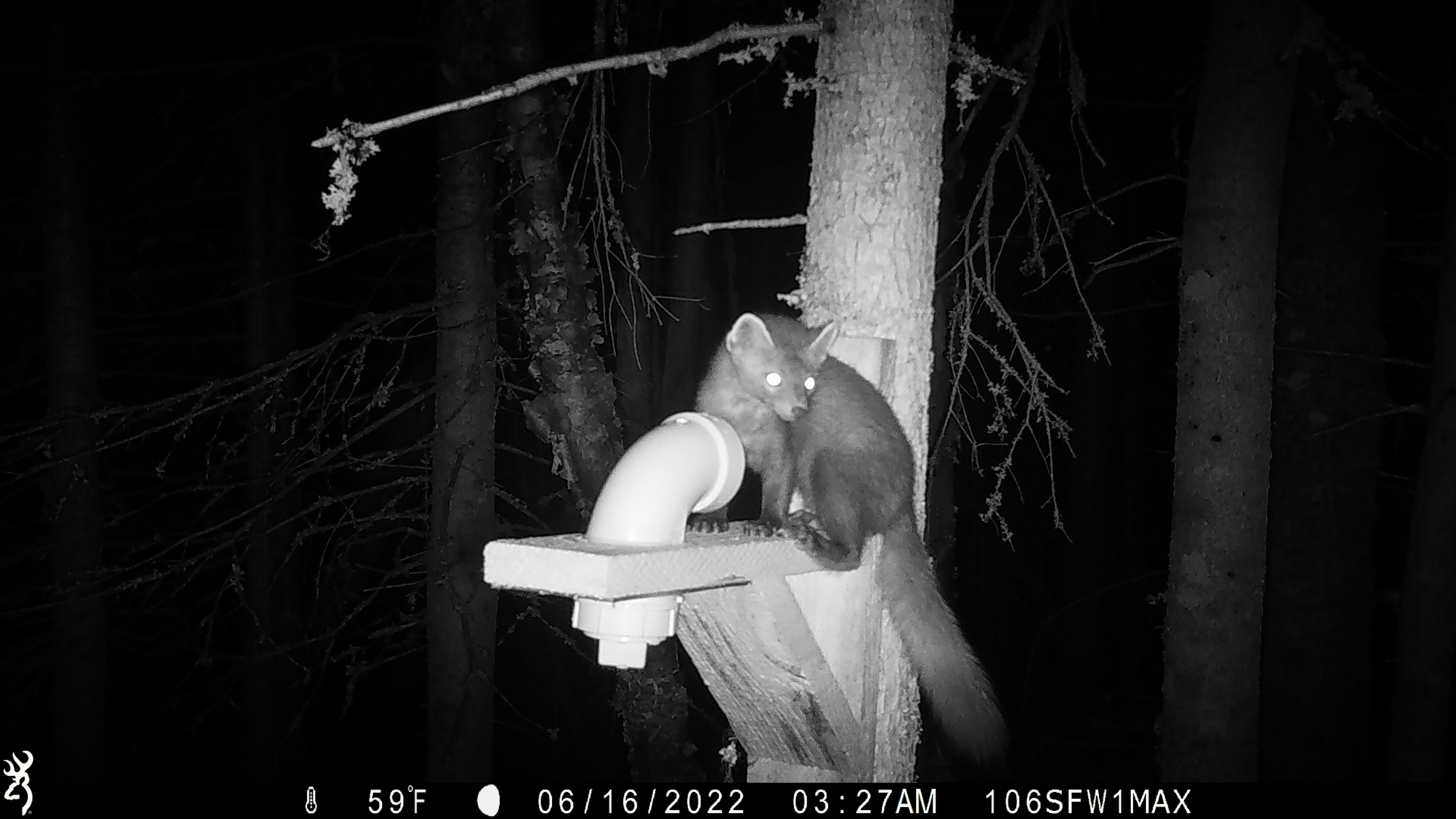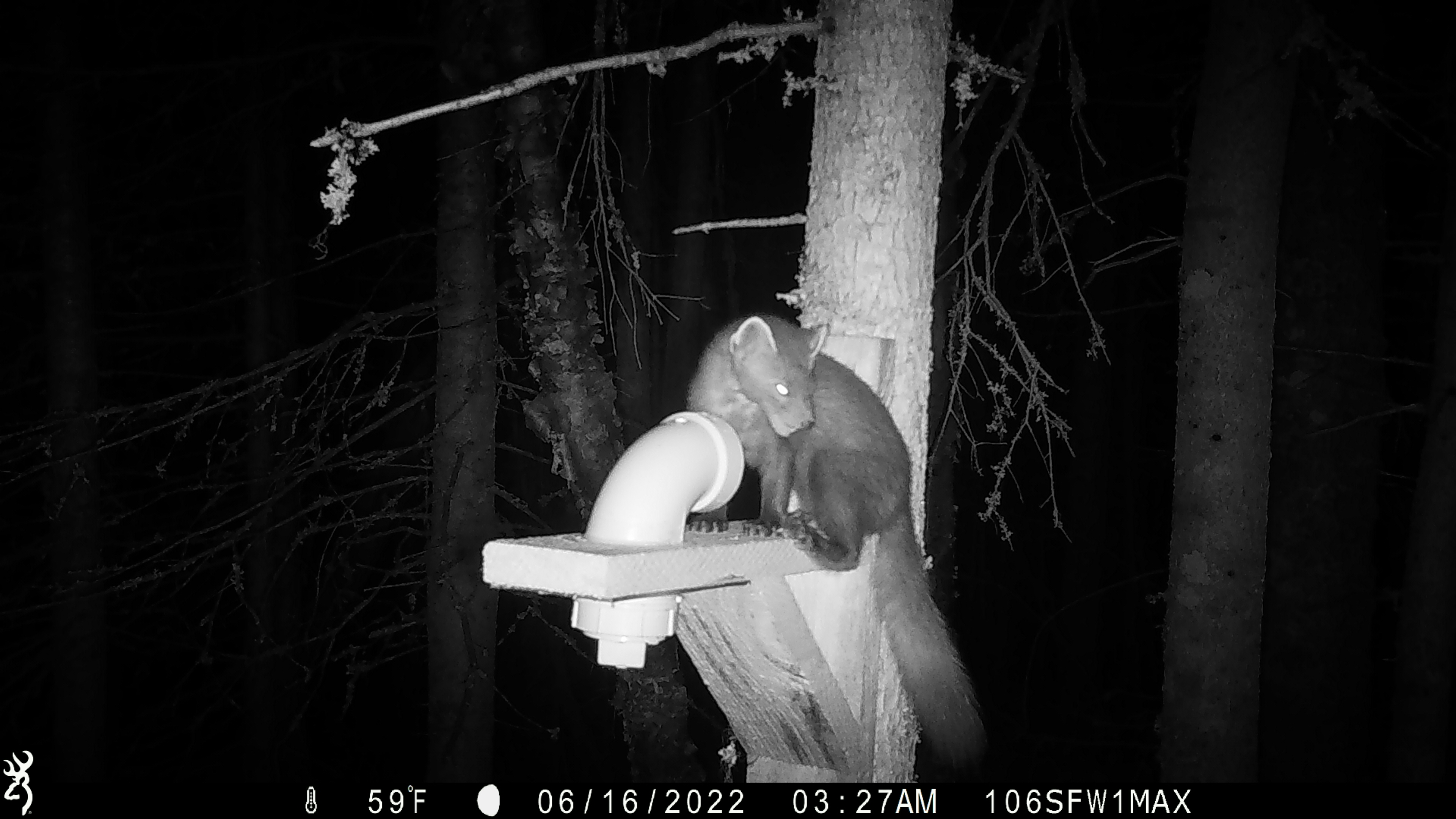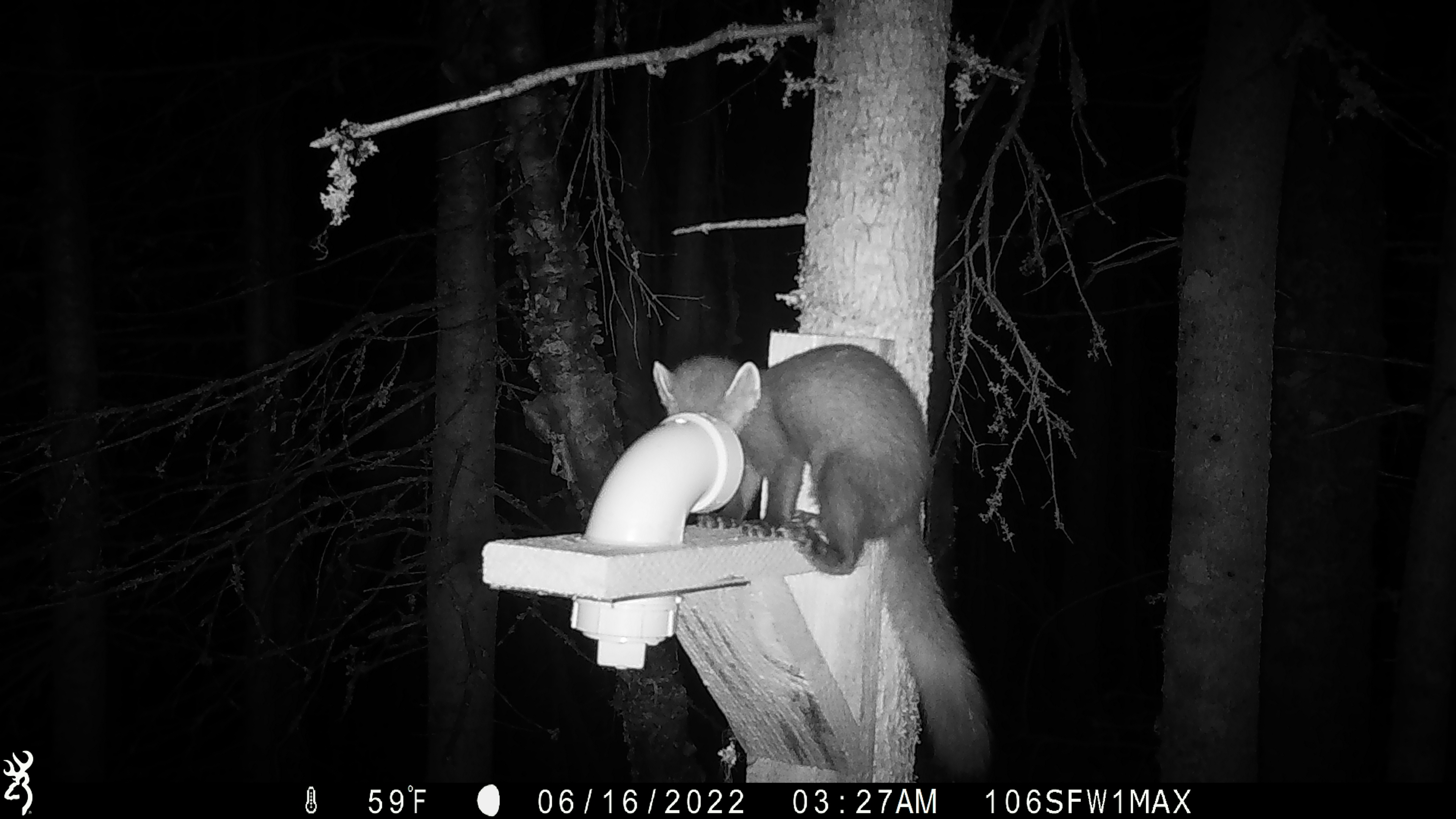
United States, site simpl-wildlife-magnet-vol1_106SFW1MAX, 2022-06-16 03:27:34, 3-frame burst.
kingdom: Animalia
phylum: Chordata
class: Mammalia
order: Carnivora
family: Mustelidae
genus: Martes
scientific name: Martes americana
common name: american marten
American marten (Martes americana).